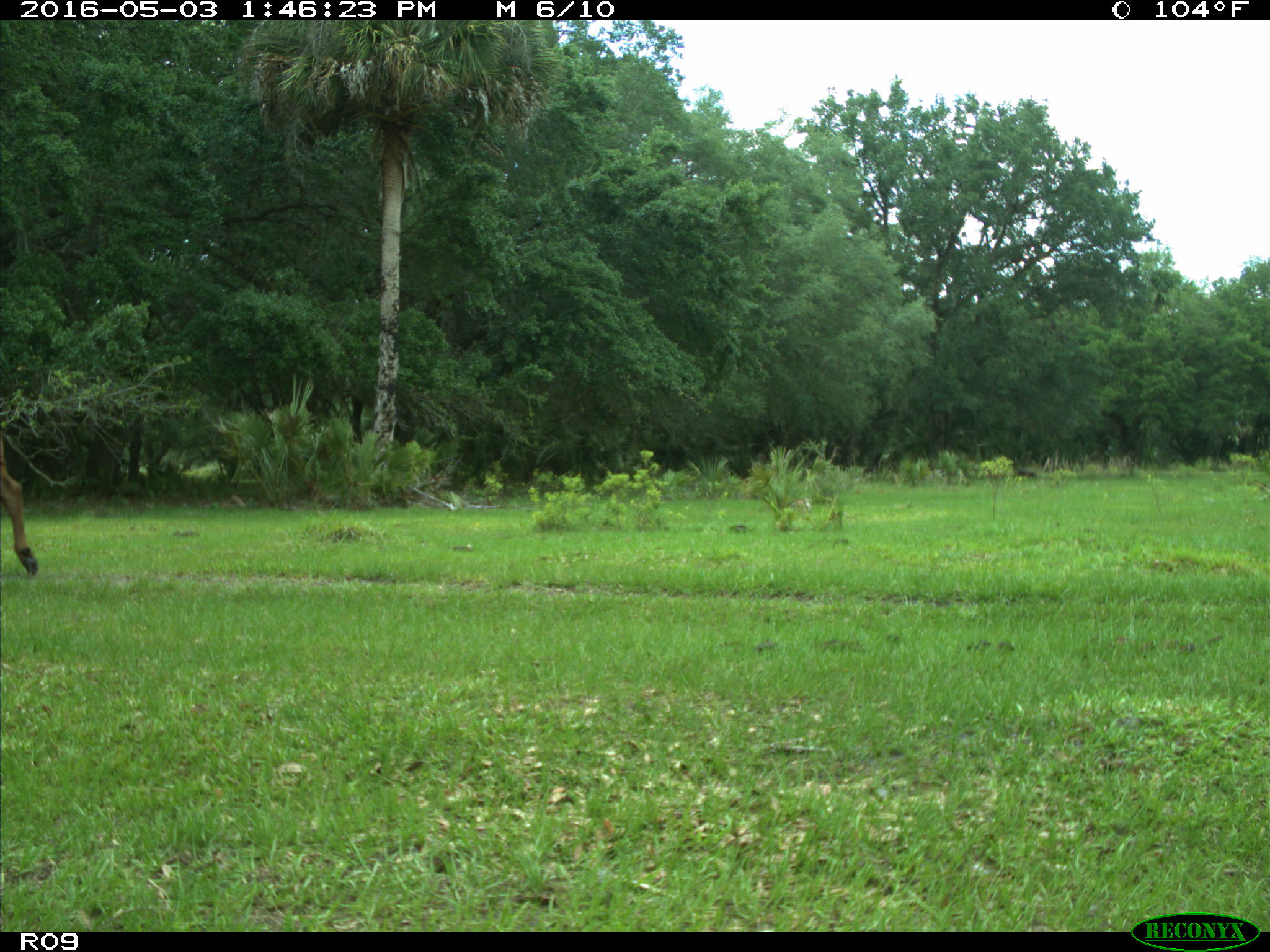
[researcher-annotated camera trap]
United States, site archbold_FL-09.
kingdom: Animalia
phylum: Chordata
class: Mammalia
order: Artiodactyla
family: Bovidae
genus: Bos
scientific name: Bos taurus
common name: domestic cow